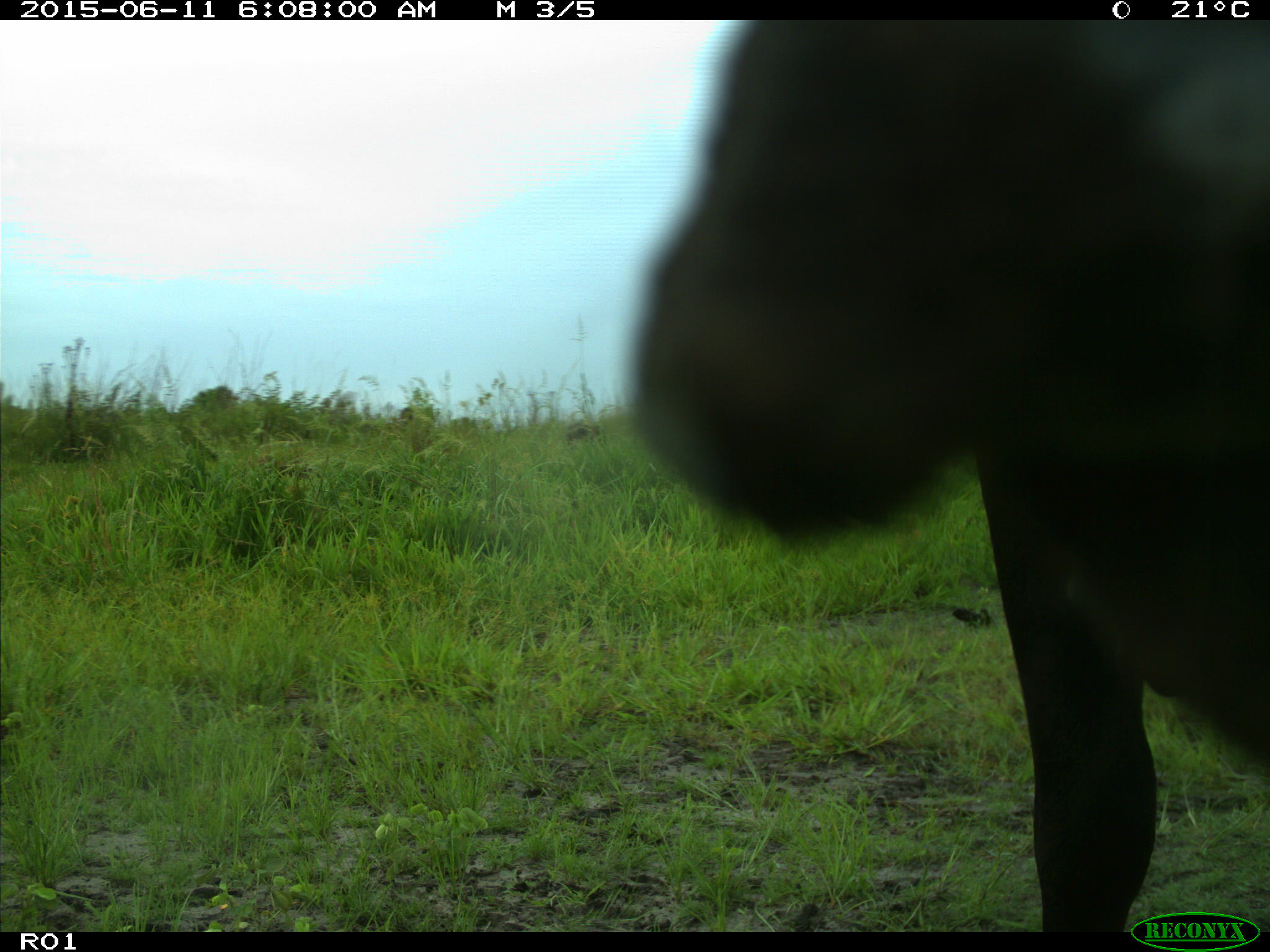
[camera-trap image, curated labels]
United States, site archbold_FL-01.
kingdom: Animalia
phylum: Chordata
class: Mammalia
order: Artiodactyla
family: Bovidae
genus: Bos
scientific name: Bos taurus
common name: domestic cow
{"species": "Bos taurus (domestic cow)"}